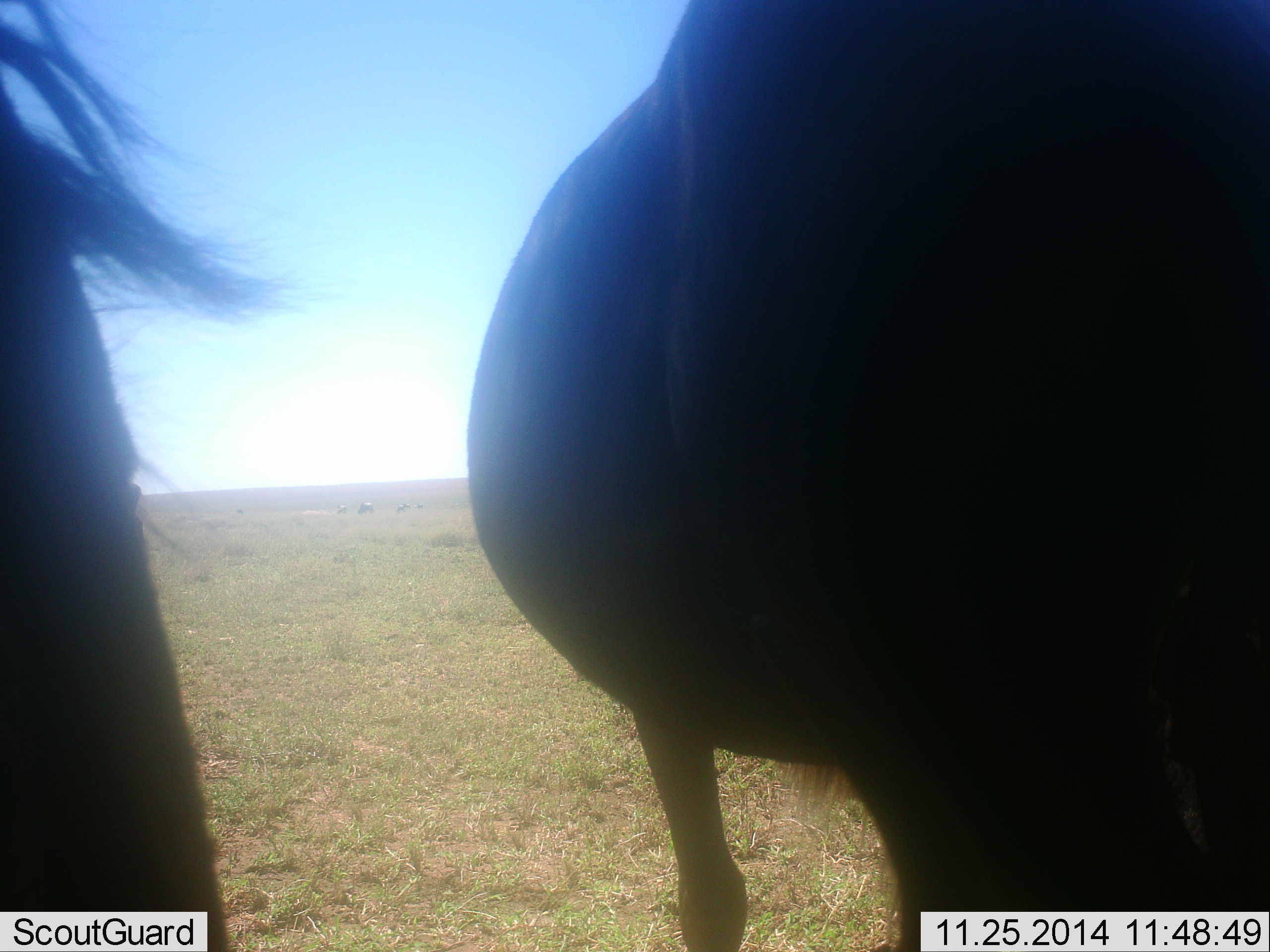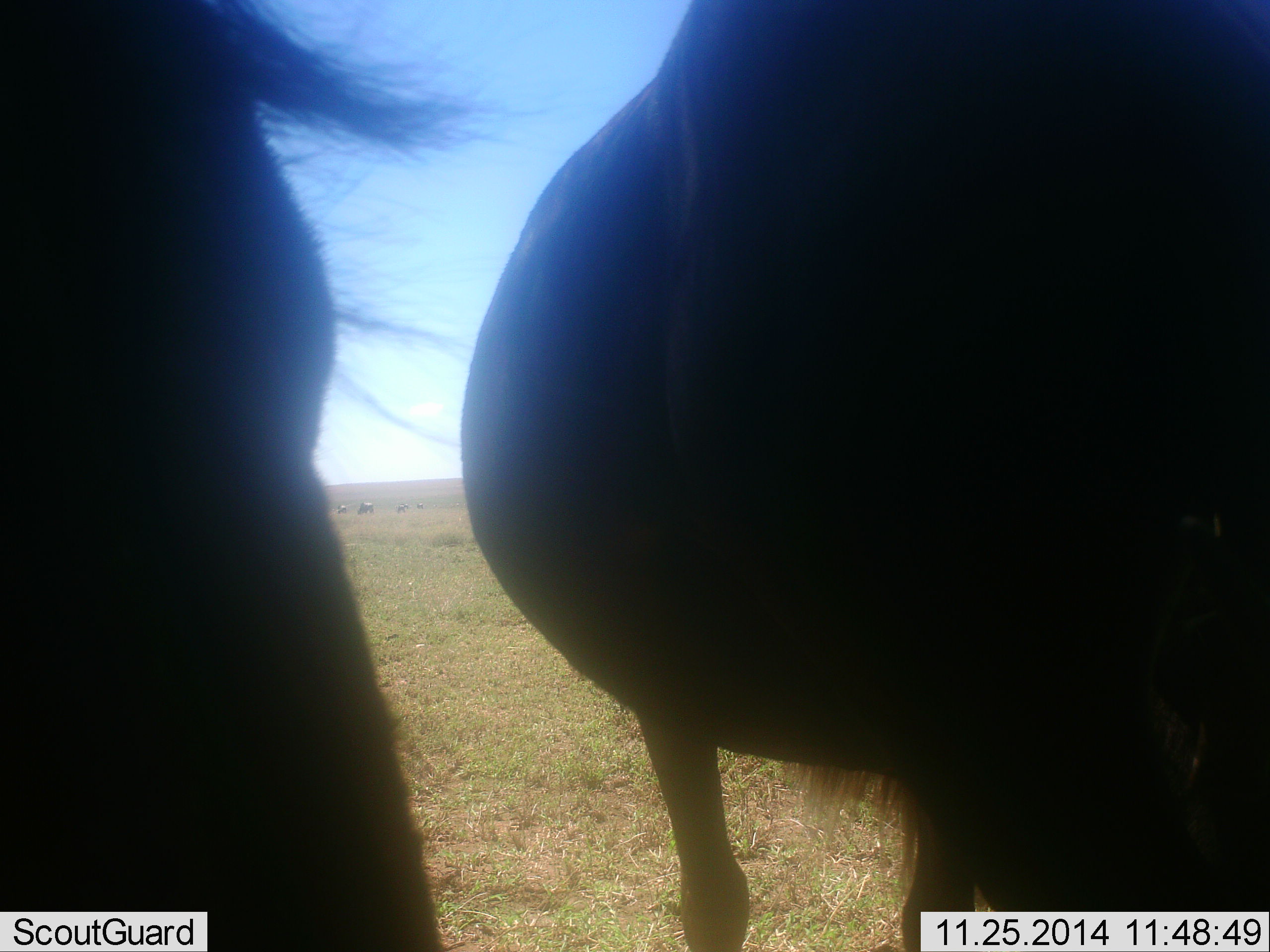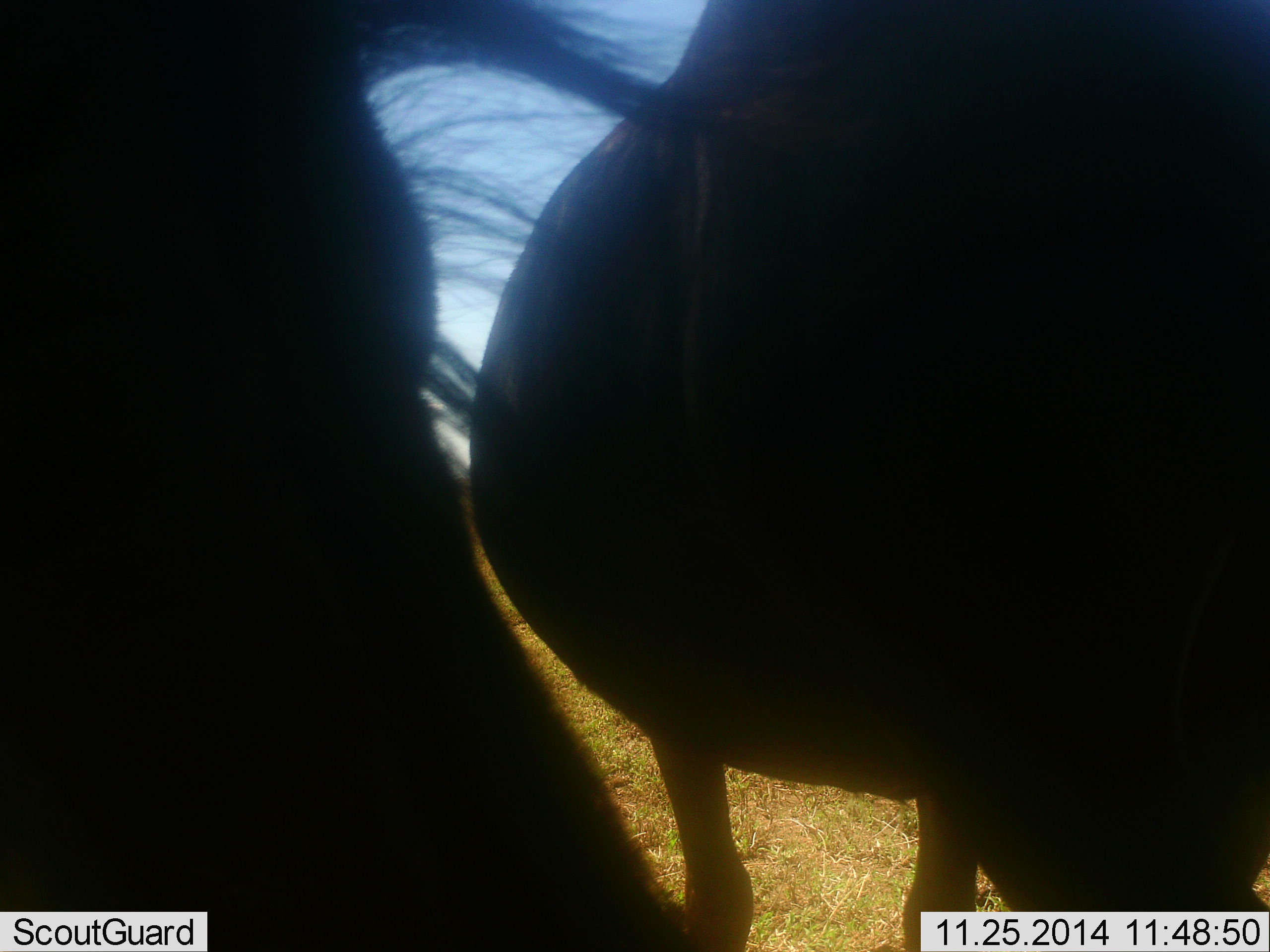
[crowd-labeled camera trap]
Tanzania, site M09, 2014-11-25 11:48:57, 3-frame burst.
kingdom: Animalia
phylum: Chordata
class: Mammalia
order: Artiodactyla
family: Bovidae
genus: Connochaetes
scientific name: Connochaetes taurinus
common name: blue wildebeest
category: wildebeest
Wildebeest (blue wildebeest) (Connochaetes taurinus), count 2. Behavior (volunteer vote fractions): standing 100%, resting 0%, moving 0%, interacting 0%. Young present (vote fraction): 0%. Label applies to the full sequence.